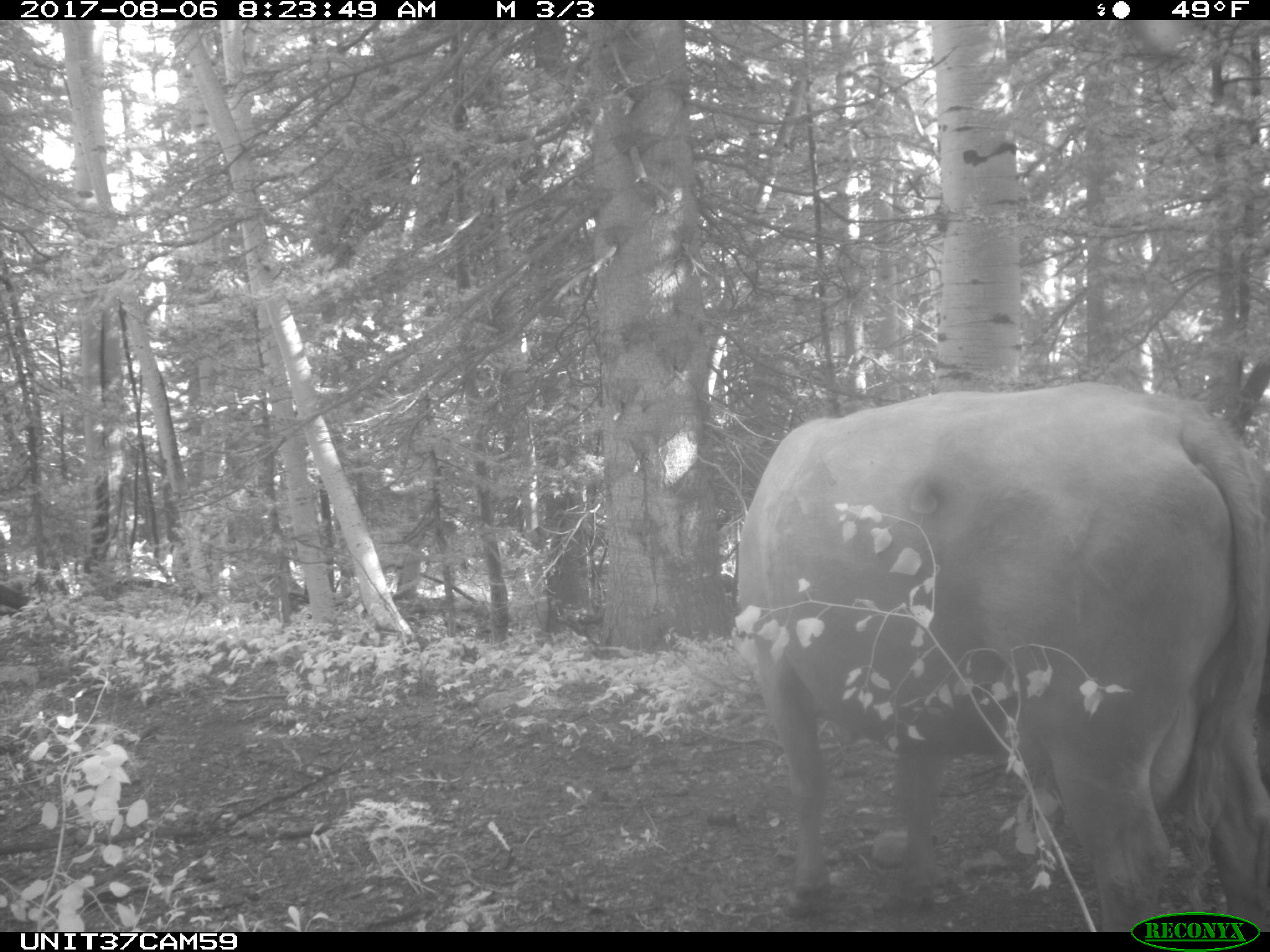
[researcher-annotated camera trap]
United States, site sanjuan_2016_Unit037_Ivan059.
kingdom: Animalia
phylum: Chordata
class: Mammalia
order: Artiodactyla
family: Bovidae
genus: Bos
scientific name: Bos taurus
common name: domestic cow